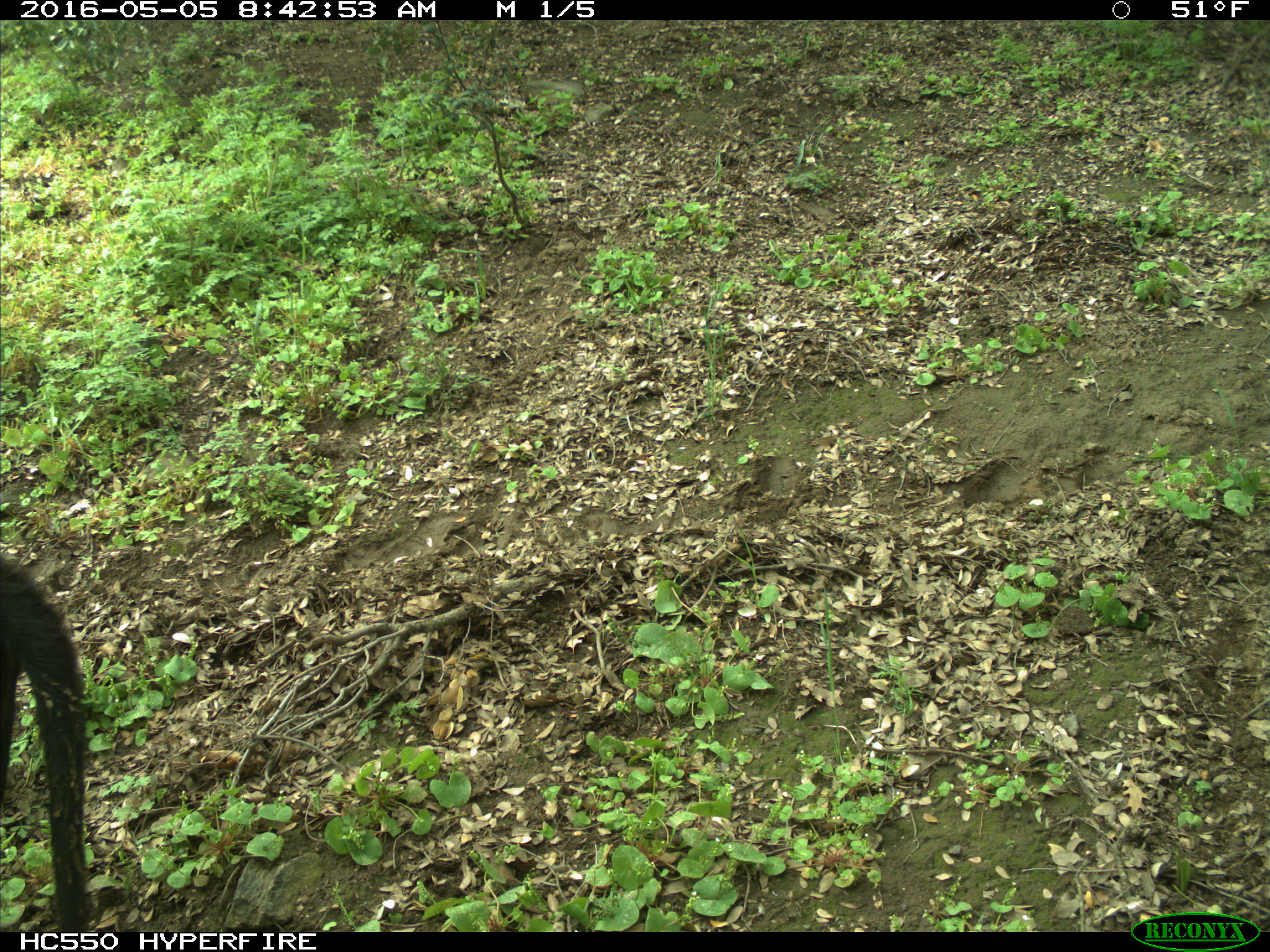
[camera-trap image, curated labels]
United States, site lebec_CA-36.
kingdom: Animalia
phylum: Chordata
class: Mammalia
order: Artiodactyla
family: Bovidae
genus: Bos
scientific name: Bos taurus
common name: domestic cow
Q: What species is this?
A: Bos taurus (domestic cow).